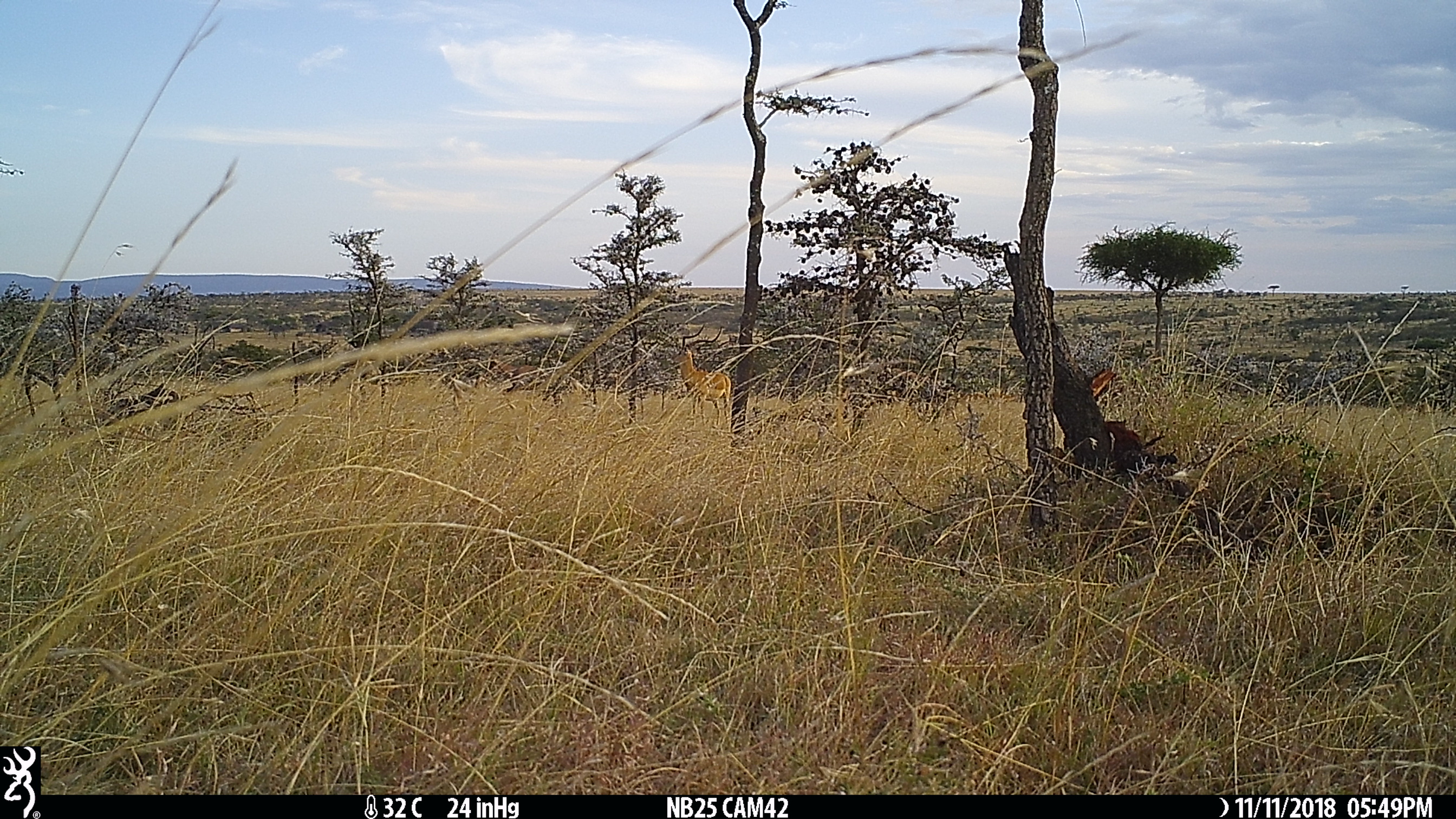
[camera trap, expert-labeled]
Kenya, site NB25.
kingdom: Animalia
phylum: Chordata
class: Mammalia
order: Artiodactyla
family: Bovidae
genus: Aepyceros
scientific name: Aepyceros melampus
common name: impala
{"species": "impala (Aepyceros melampus)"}